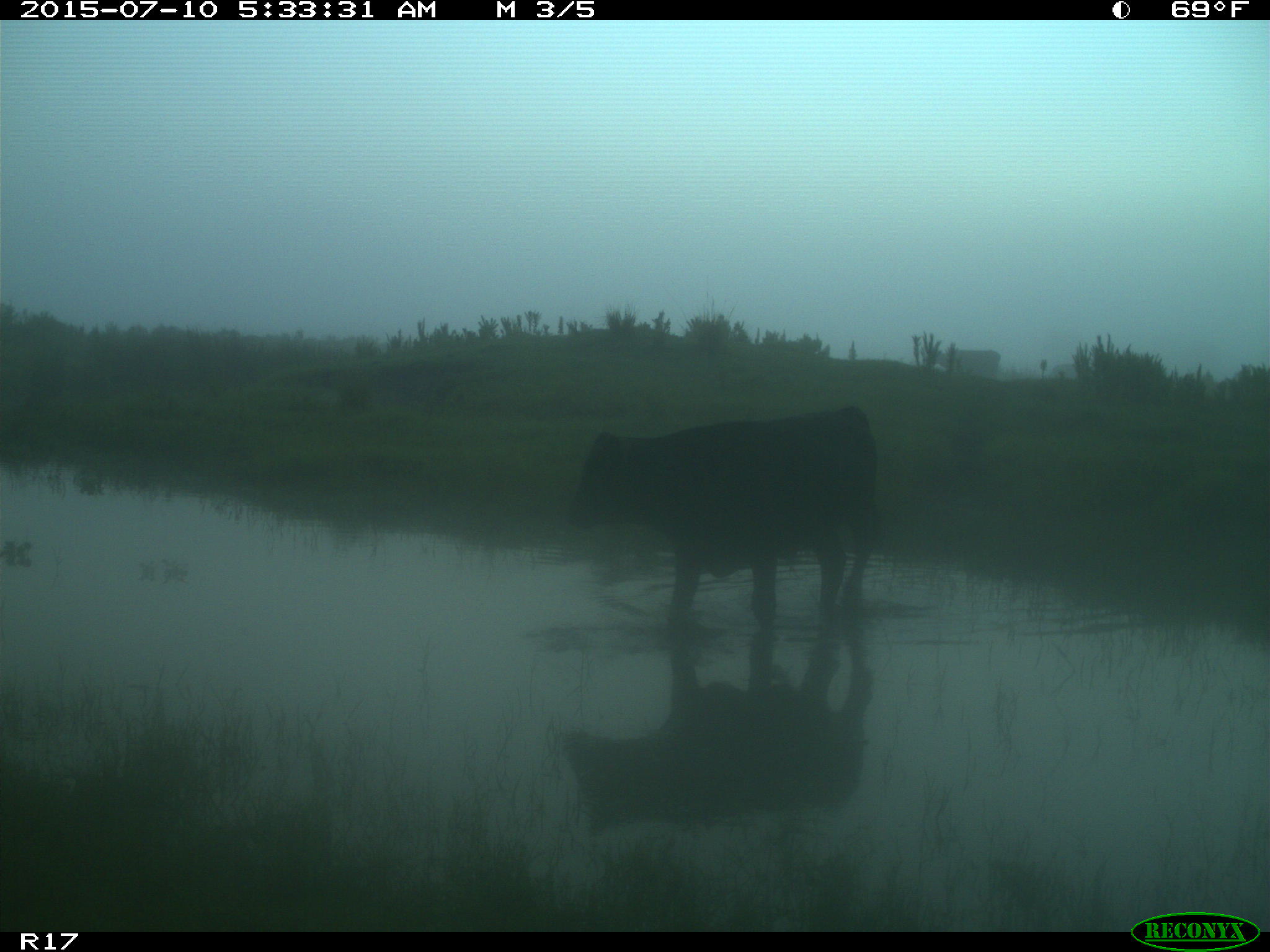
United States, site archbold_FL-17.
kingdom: Animalia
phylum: Chordata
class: Mammalia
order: Artiodactyla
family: Bovidae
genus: Bos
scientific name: Bos taurus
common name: domestic cow